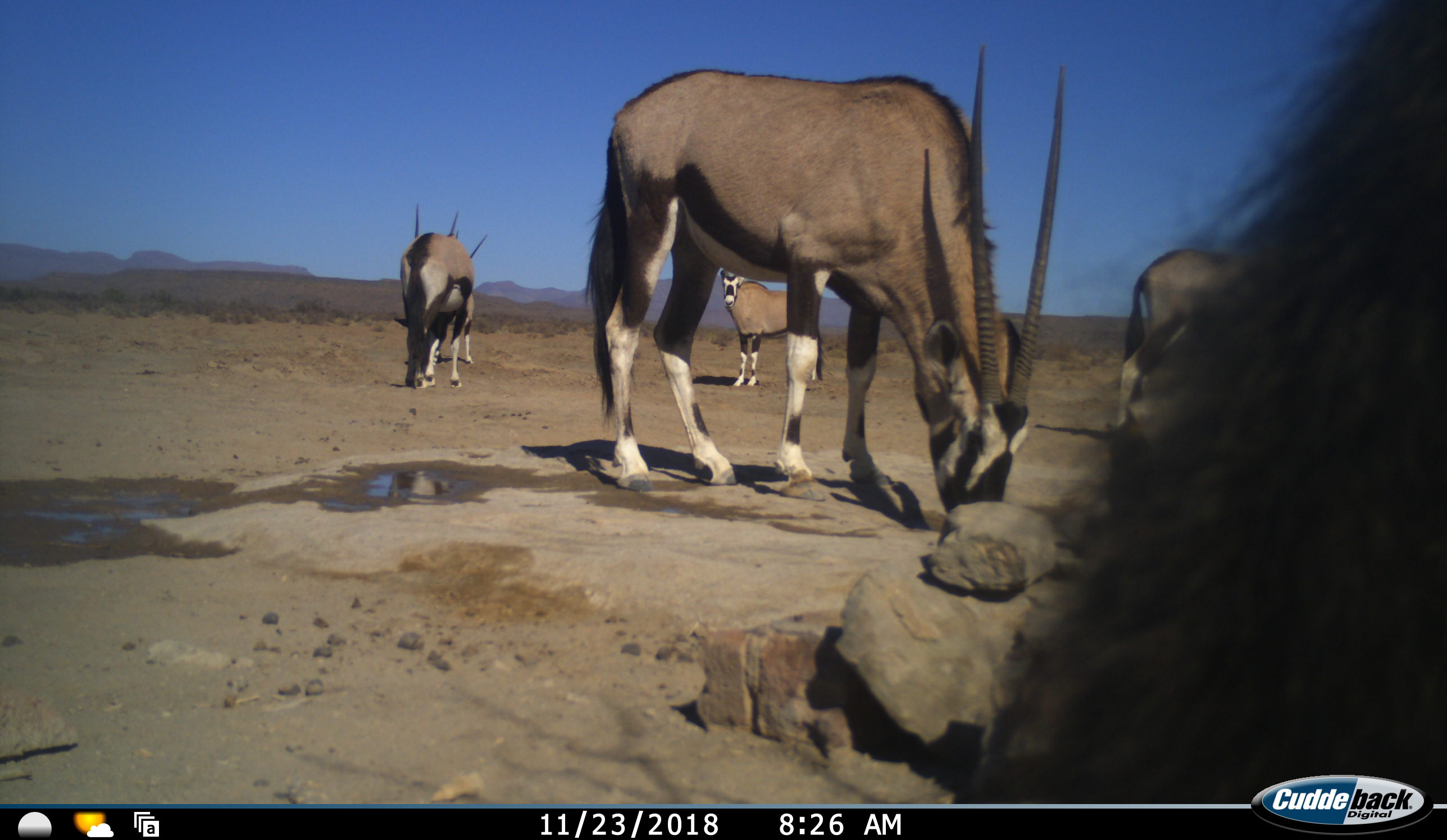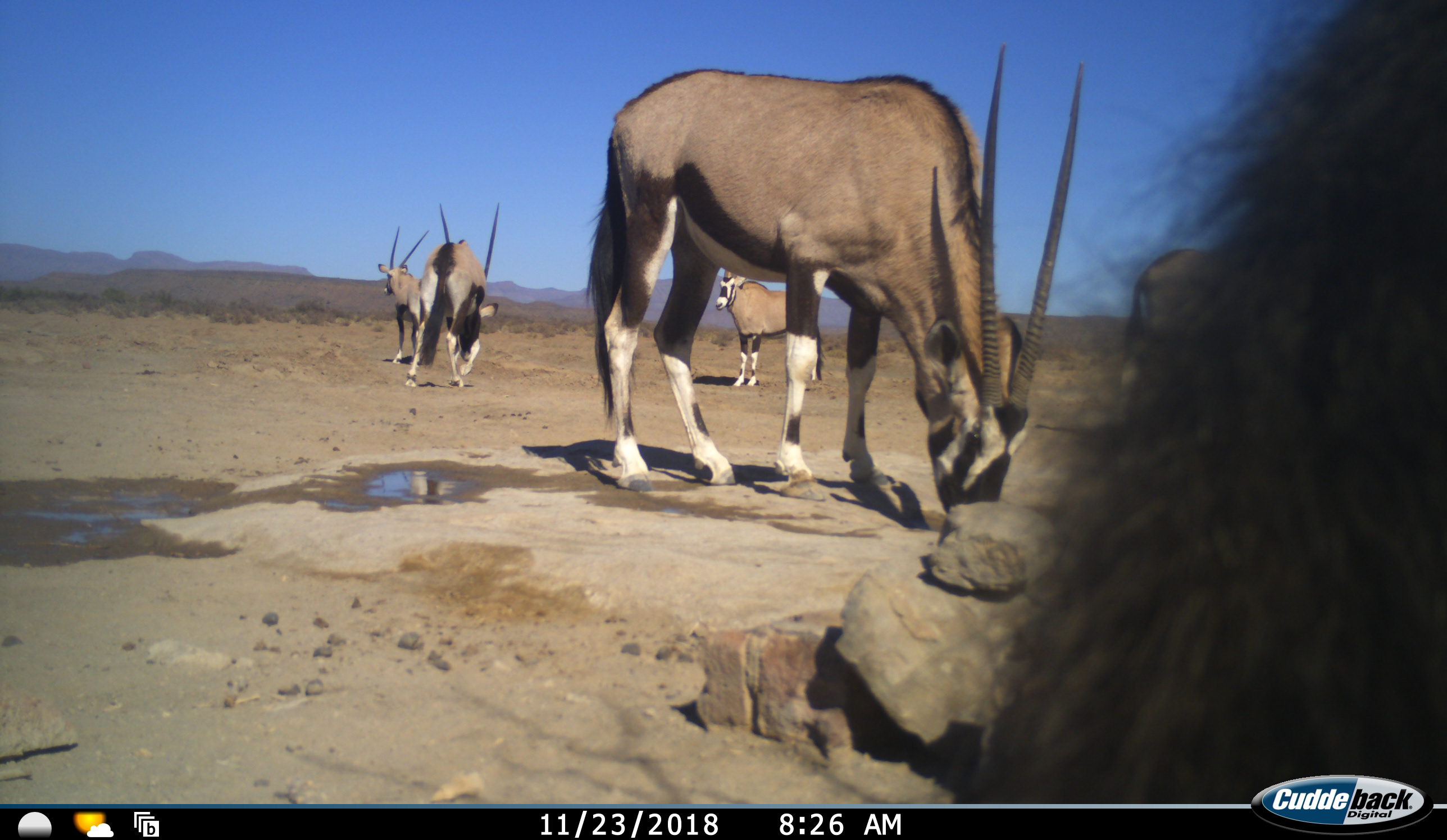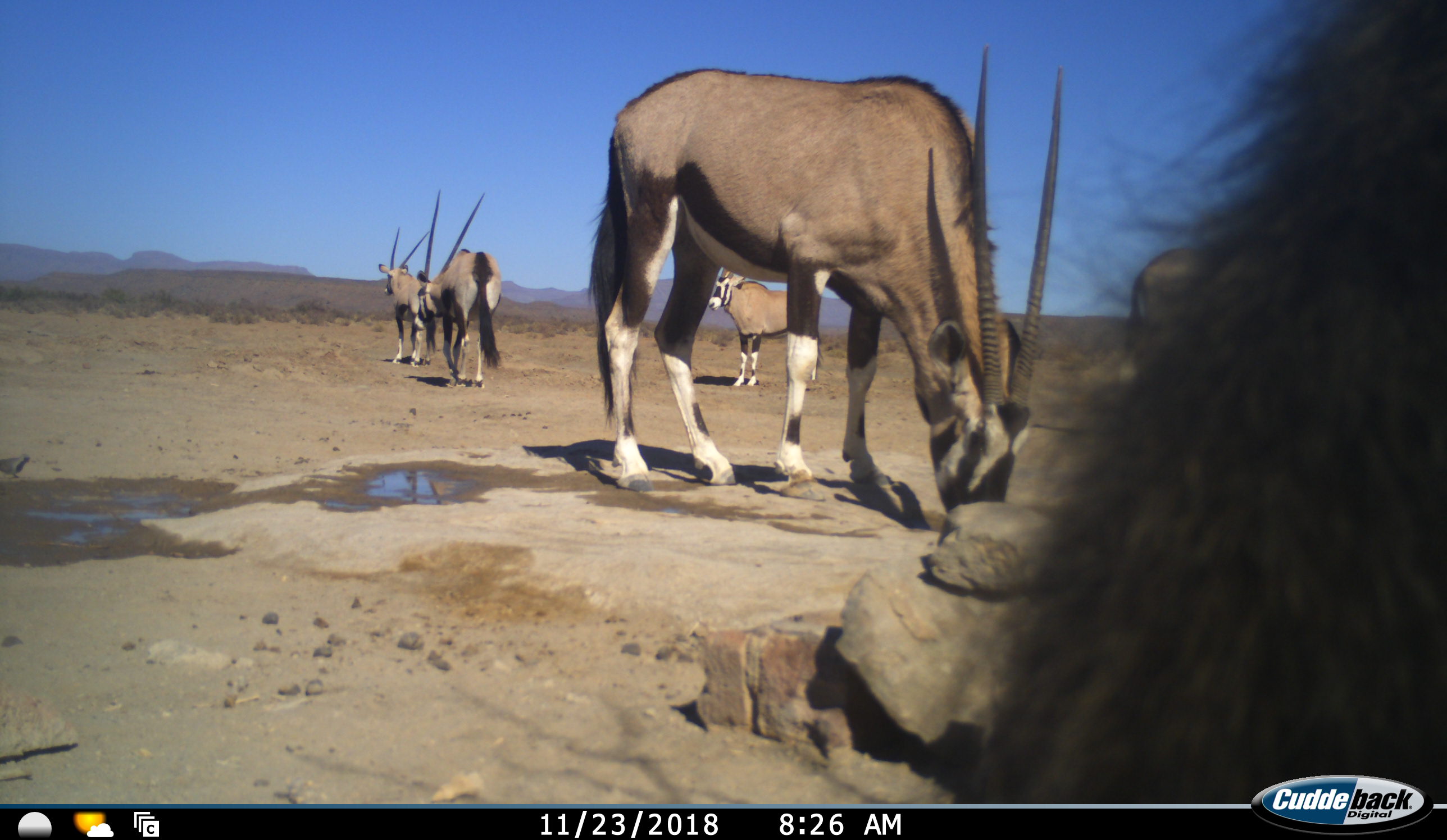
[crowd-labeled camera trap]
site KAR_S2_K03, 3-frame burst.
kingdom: Animalia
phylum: Chordata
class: Mammalia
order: Primates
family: Cercopithecidae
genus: Papio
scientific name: Papio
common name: baboon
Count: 1.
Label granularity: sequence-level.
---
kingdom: Animalia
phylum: Chordata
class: Mammalia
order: Artiodactyla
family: Bovidae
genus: Oryx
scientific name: Oryx gazella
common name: gemsbok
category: oryx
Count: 5.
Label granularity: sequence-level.